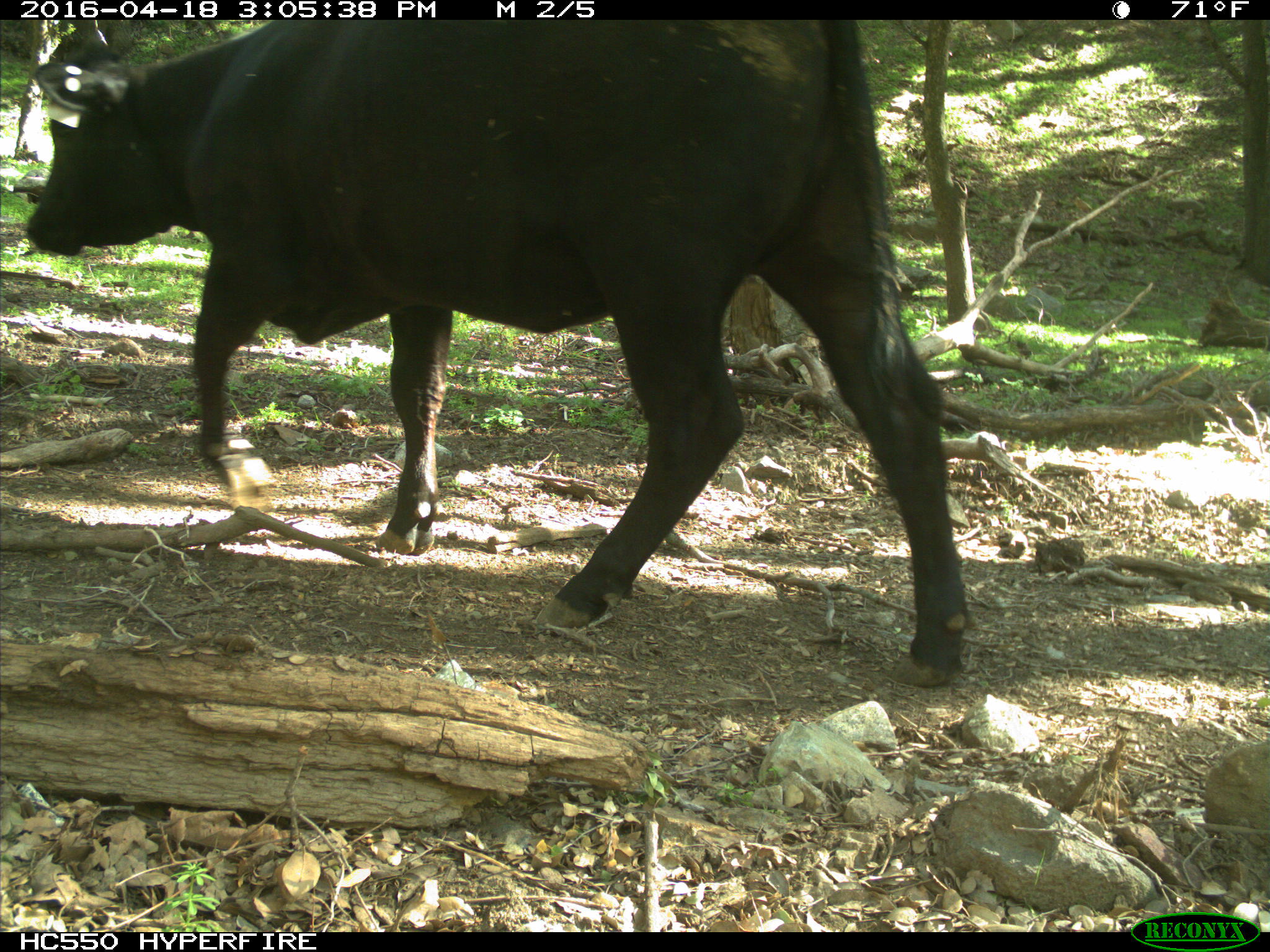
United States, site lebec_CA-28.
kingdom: Animalia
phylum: Chordata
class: Mammalia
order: Artiodactyla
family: Bovidae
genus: Bos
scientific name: Bos taurus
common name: domestic cow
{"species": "Bos taurus (domestic cow)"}